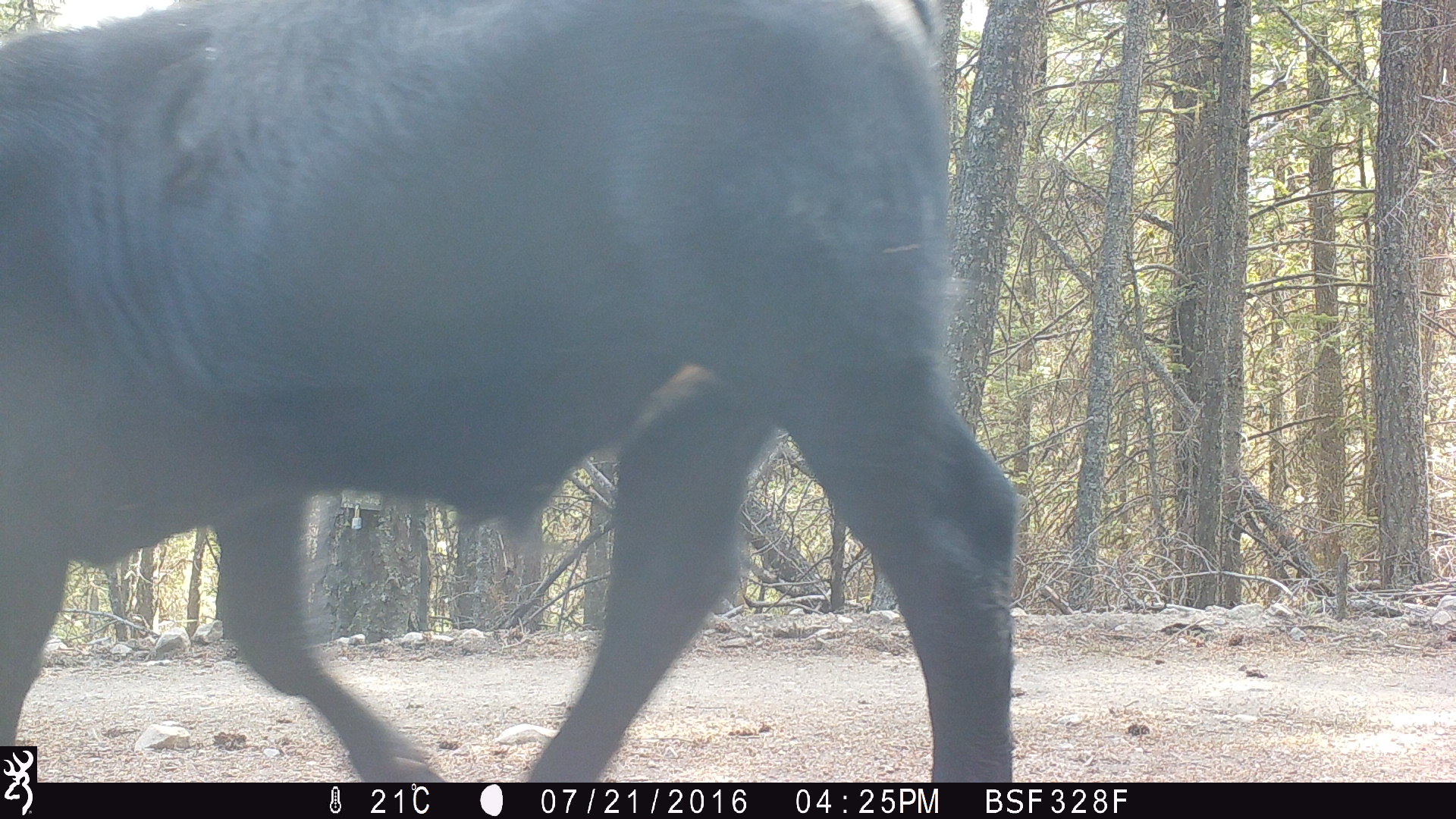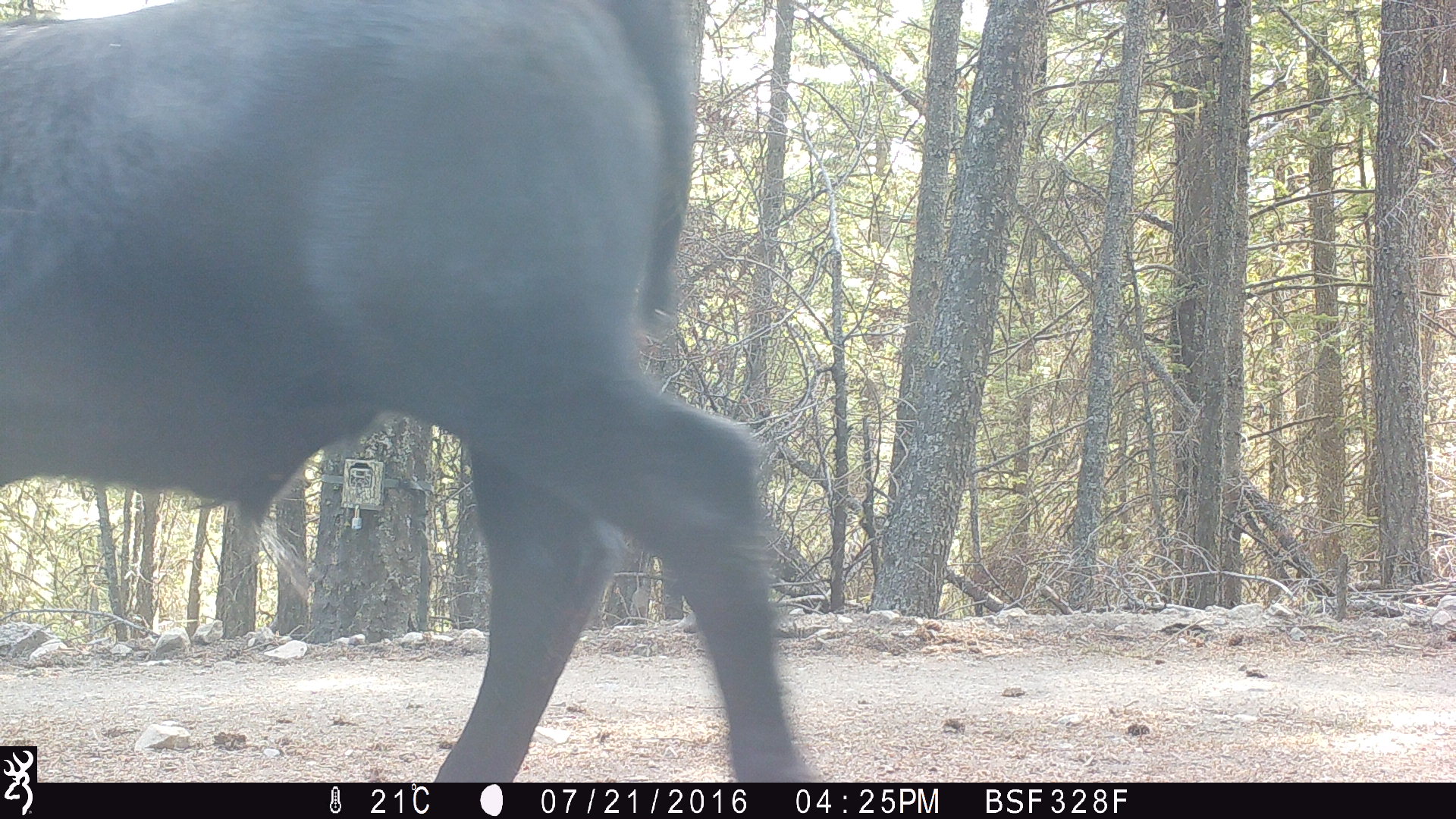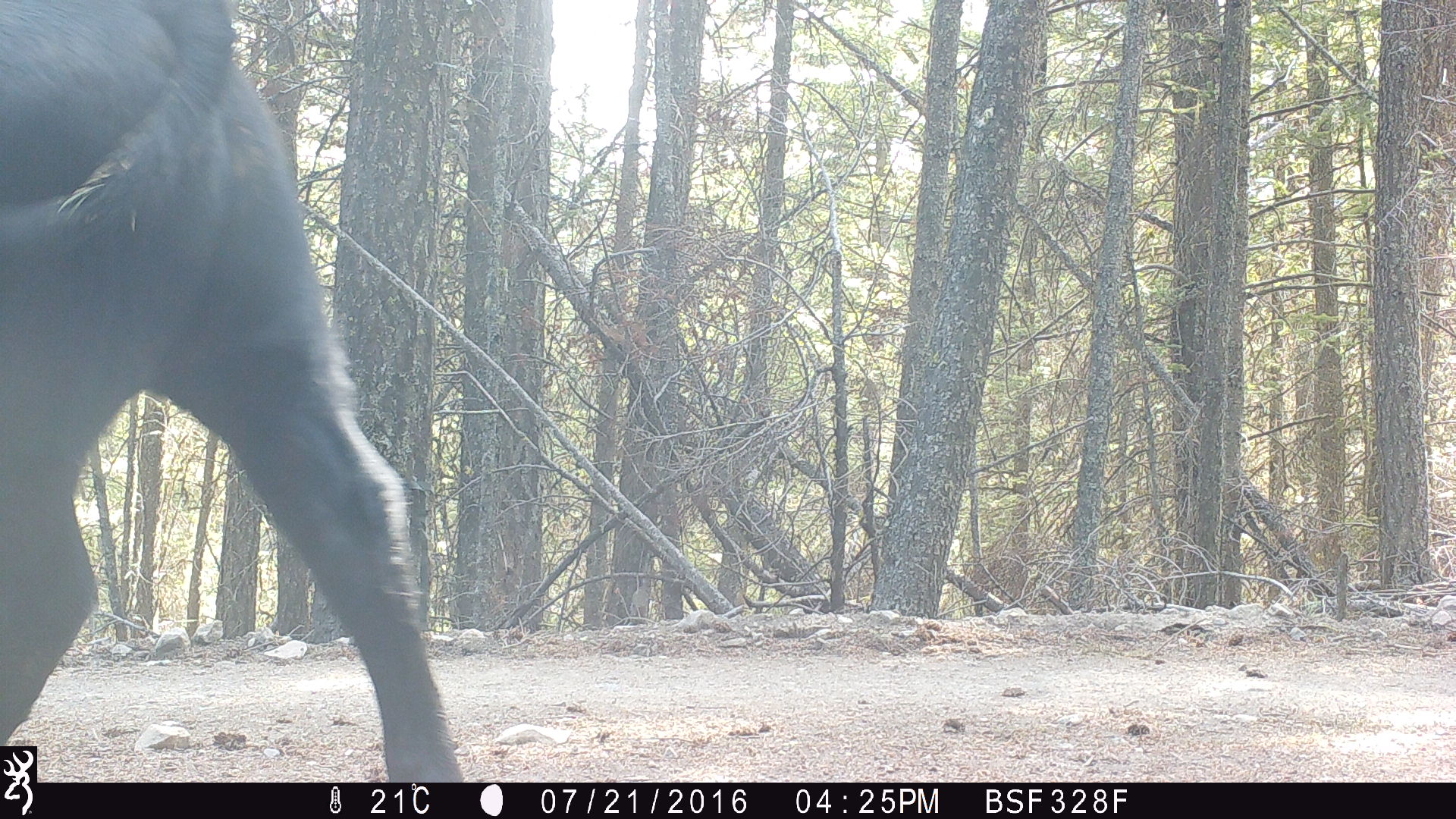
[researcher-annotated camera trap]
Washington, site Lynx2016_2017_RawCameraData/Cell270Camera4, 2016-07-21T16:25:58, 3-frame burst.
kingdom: Animalia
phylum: Chordata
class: Mammalia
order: Artiodactyla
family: Bovidae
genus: Bos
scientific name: Bos taurus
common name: domestic cattle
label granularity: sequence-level